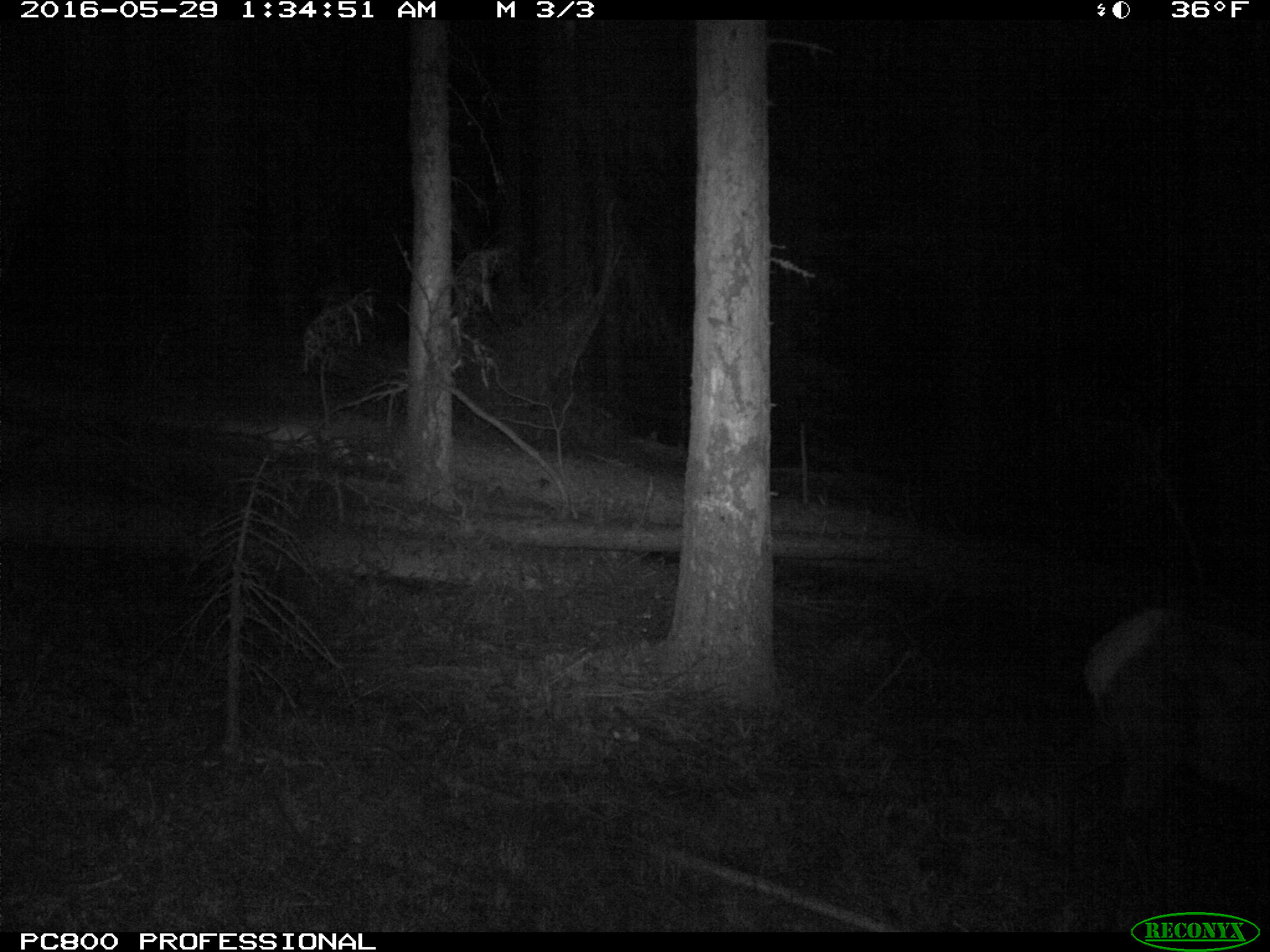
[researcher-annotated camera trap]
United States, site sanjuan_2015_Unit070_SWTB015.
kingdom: Animalia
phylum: Chordata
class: Mammalia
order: Artiodactyla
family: Cervidae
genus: Cervus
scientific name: Cervus elaphus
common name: red deer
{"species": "Cervus elaphus (red deer)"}